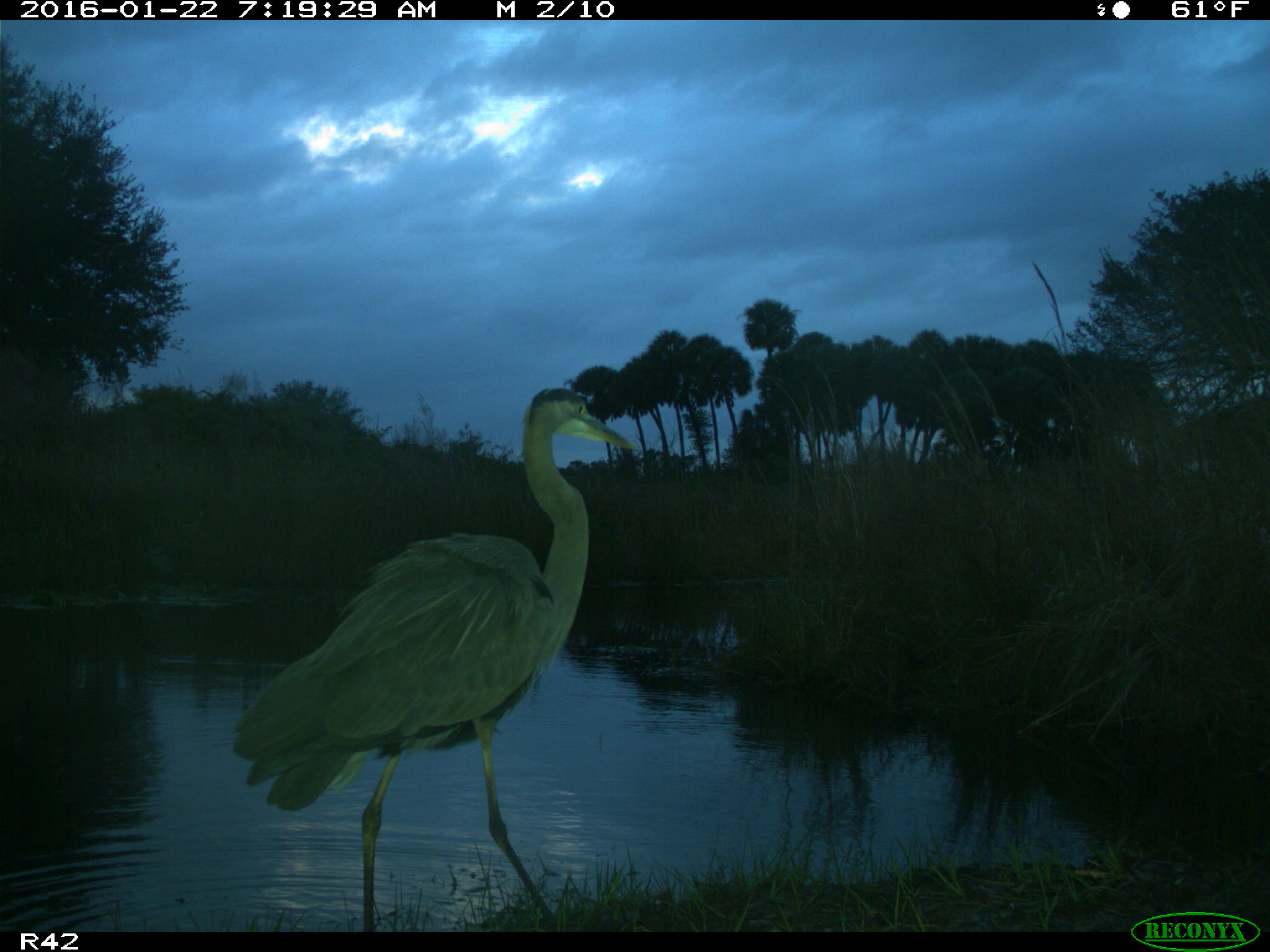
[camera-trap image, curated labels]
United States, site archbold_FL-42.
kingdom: Animalia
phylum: Chordata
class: Aves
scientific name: Aves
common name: birds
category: unidentified bird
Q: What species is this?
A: Unidentified bird (birds) (Aves).